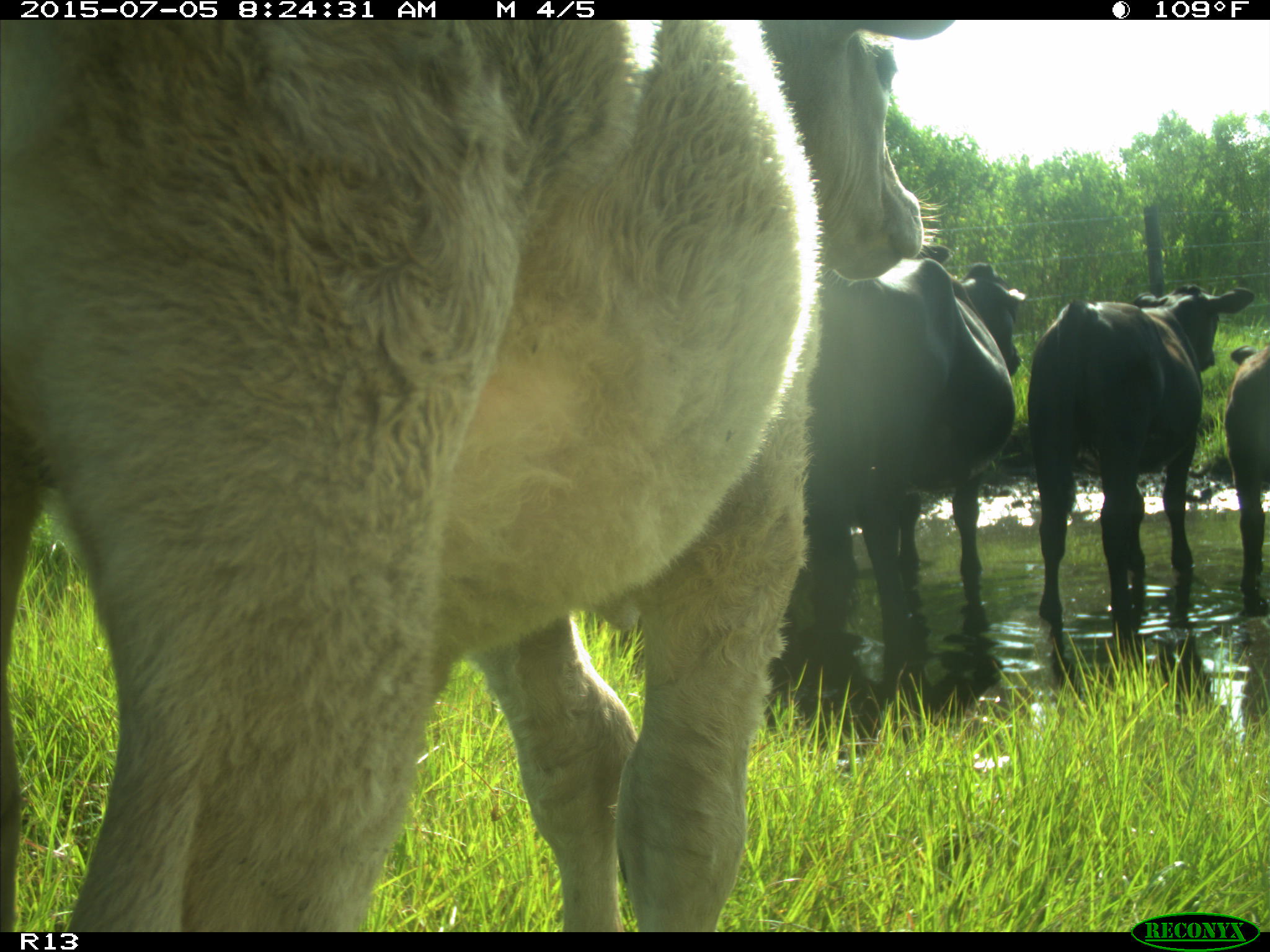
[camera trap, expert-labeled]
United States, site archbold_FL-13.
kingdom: Animalia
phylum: Chordata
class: Mammalia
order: Artiodactyla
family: Bovidae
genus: Bos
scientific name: Bos taurus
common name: domestic cow